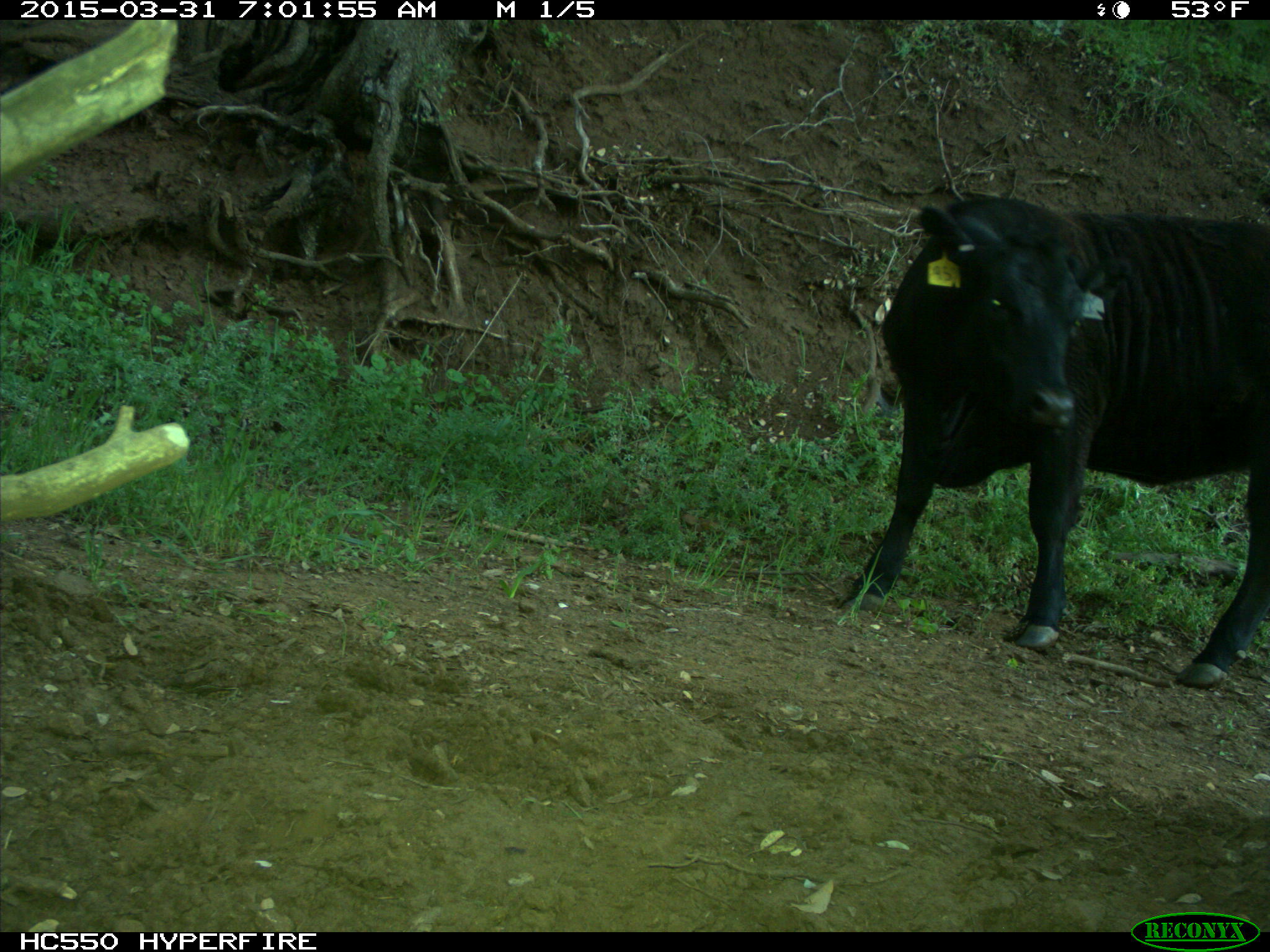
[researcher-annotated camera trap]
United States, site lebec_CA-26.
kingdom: Animalia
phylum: Chordata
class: Mammalia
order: Artiodactyla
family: Bovidae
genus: Bos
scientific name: Bos taurus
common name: domestic cow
Bos taurus (domestic cow).